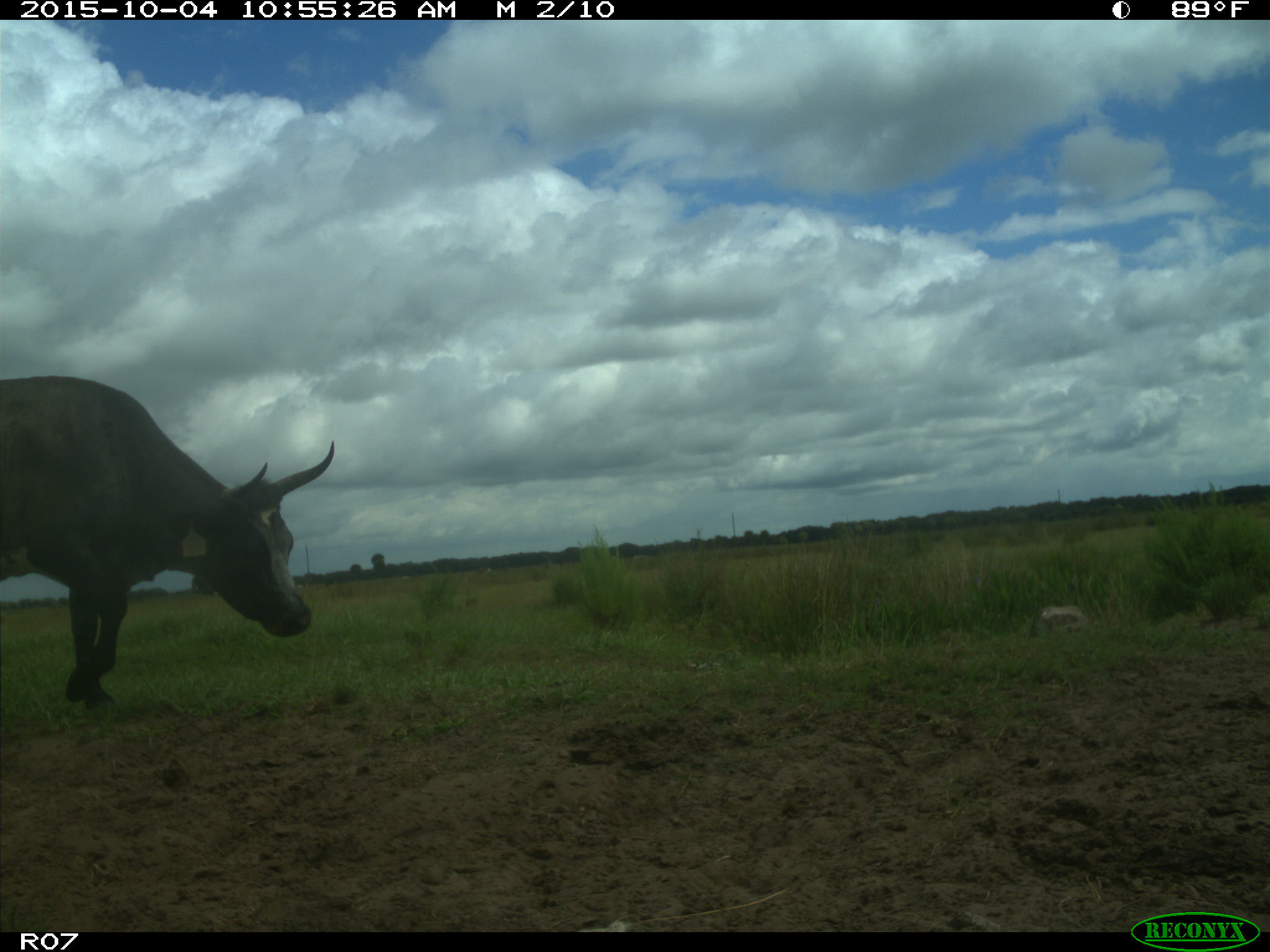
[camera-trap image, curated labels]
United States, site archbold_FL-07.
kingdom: Animalia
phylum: Chordata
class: Mammalia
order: Artiodactyla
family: Bovidae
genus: Bos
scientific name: Bos taurus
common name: domestic cow